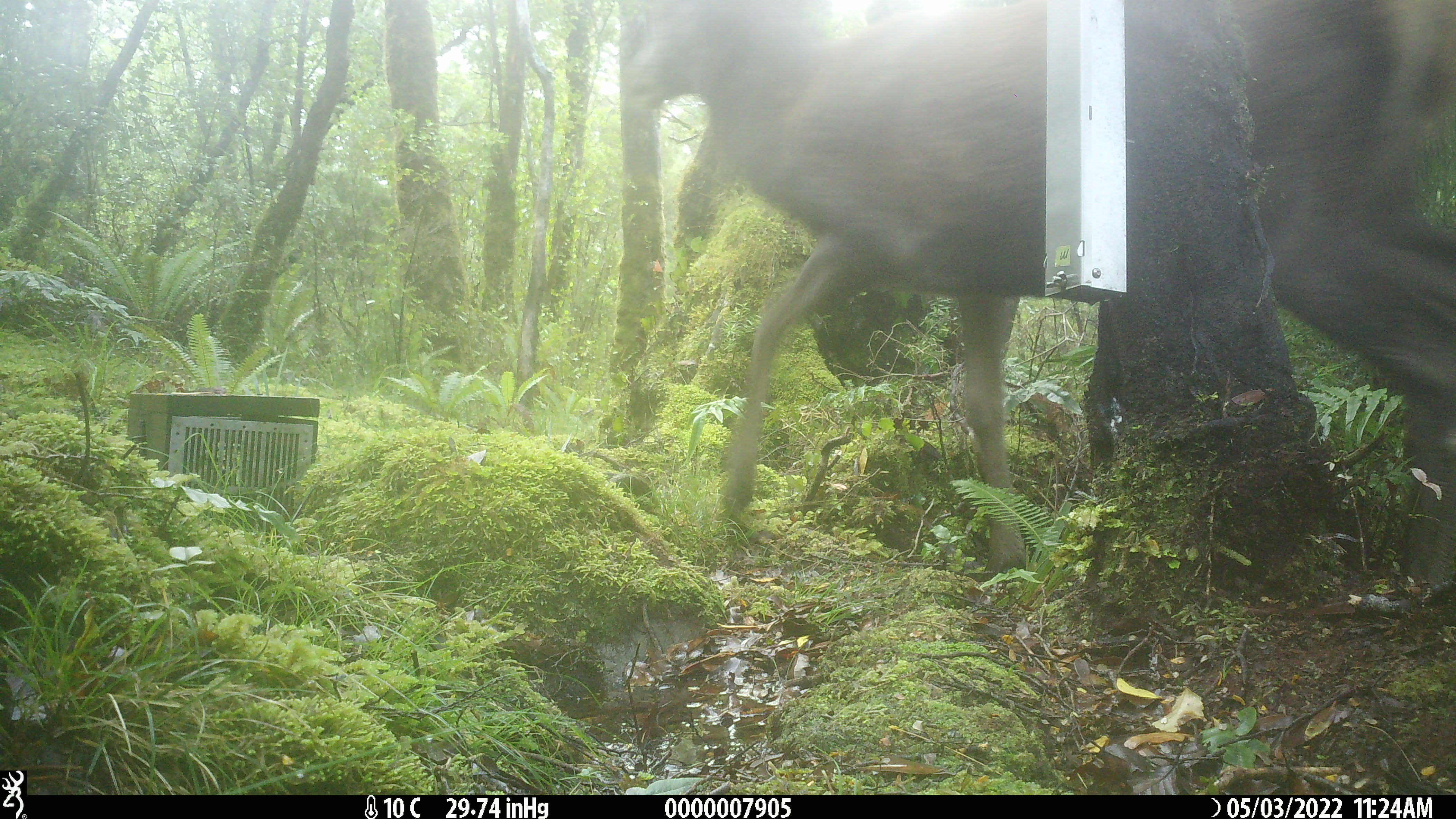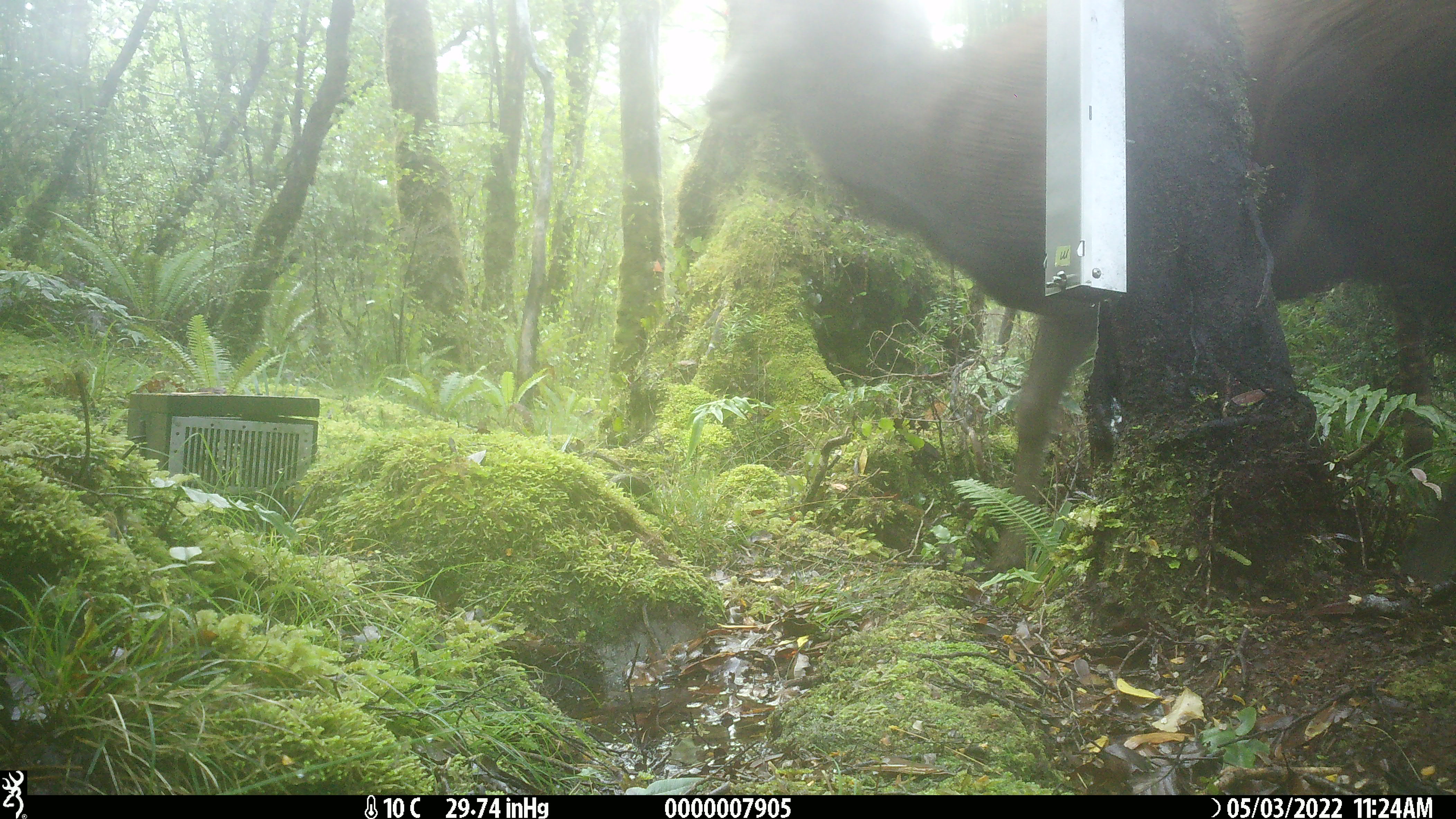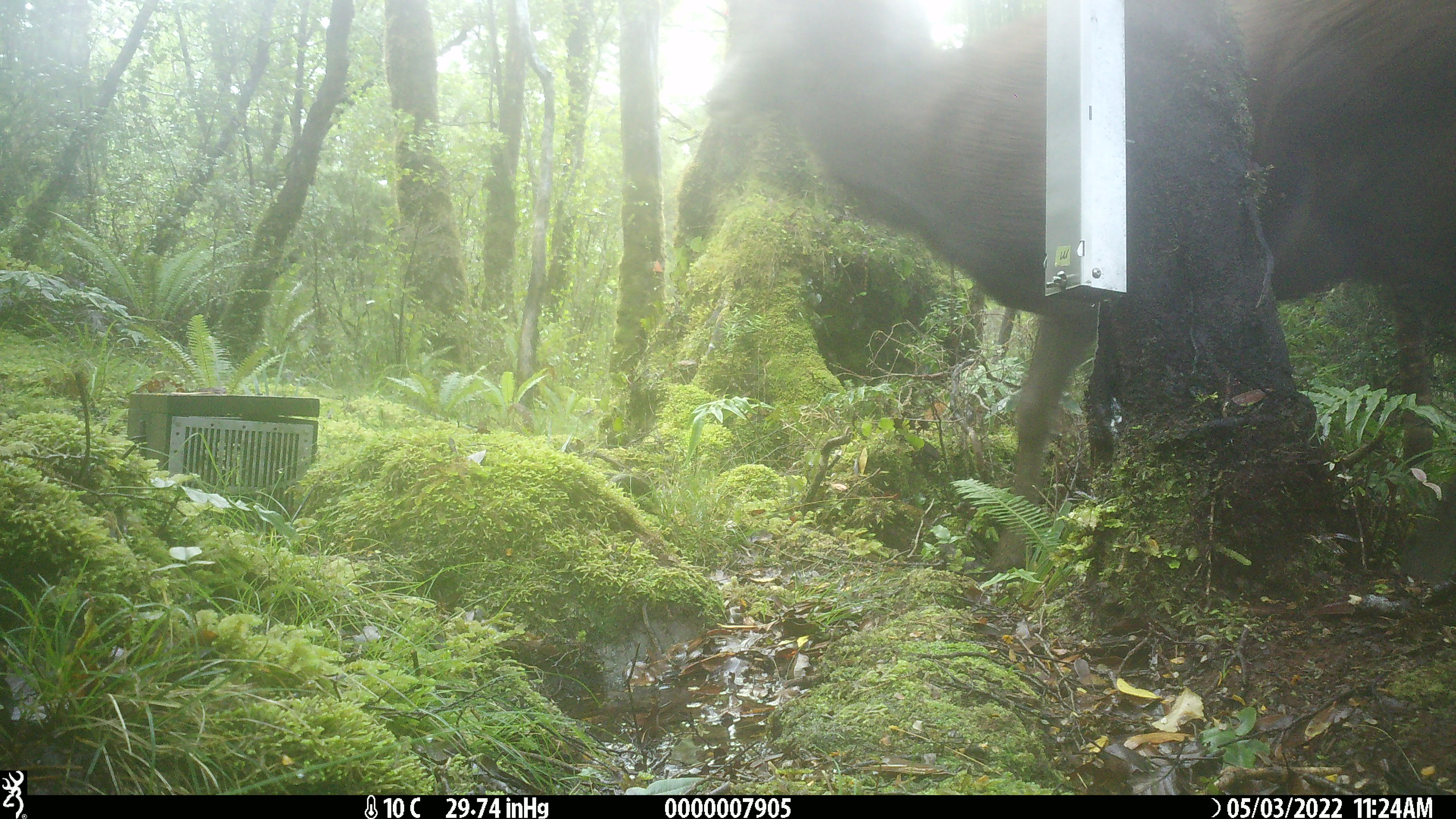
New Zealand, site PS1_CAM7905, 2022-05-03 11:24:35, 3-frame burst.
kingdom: Animalia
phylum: Chordata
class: Mammalia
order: Artiodactyla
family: Cervidae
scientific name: Cervidae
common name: deer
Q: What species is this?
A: Deer (Cervidae).